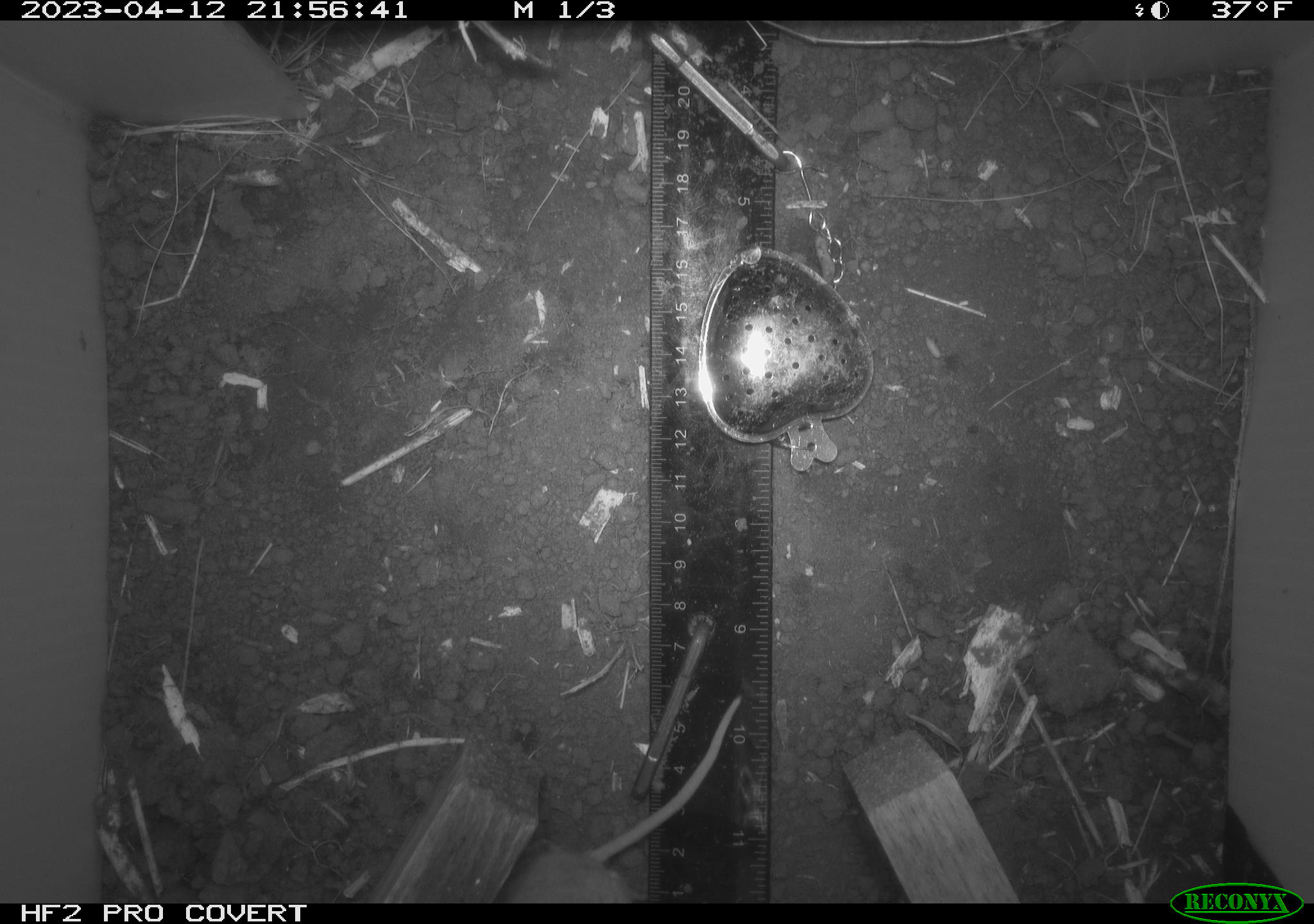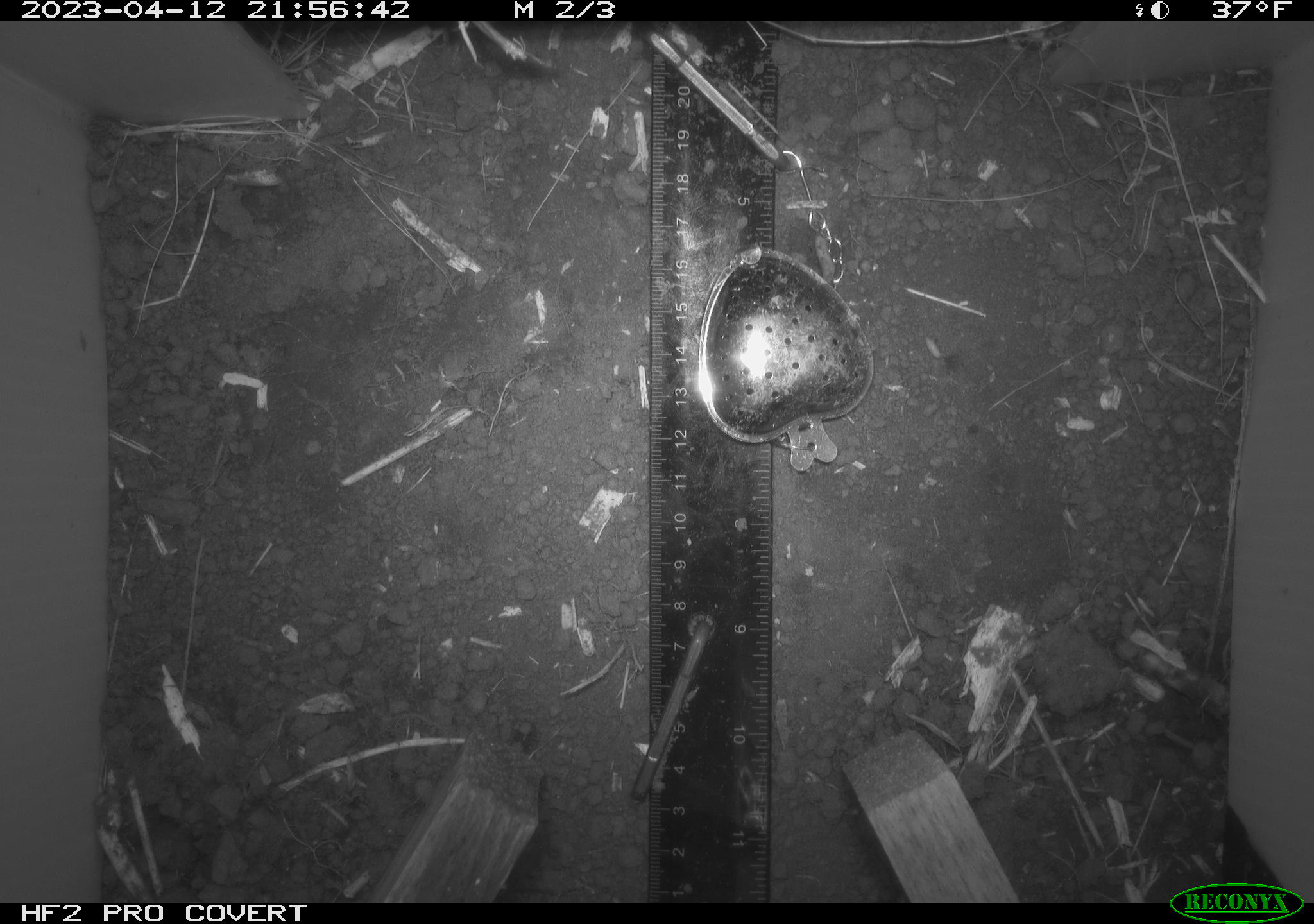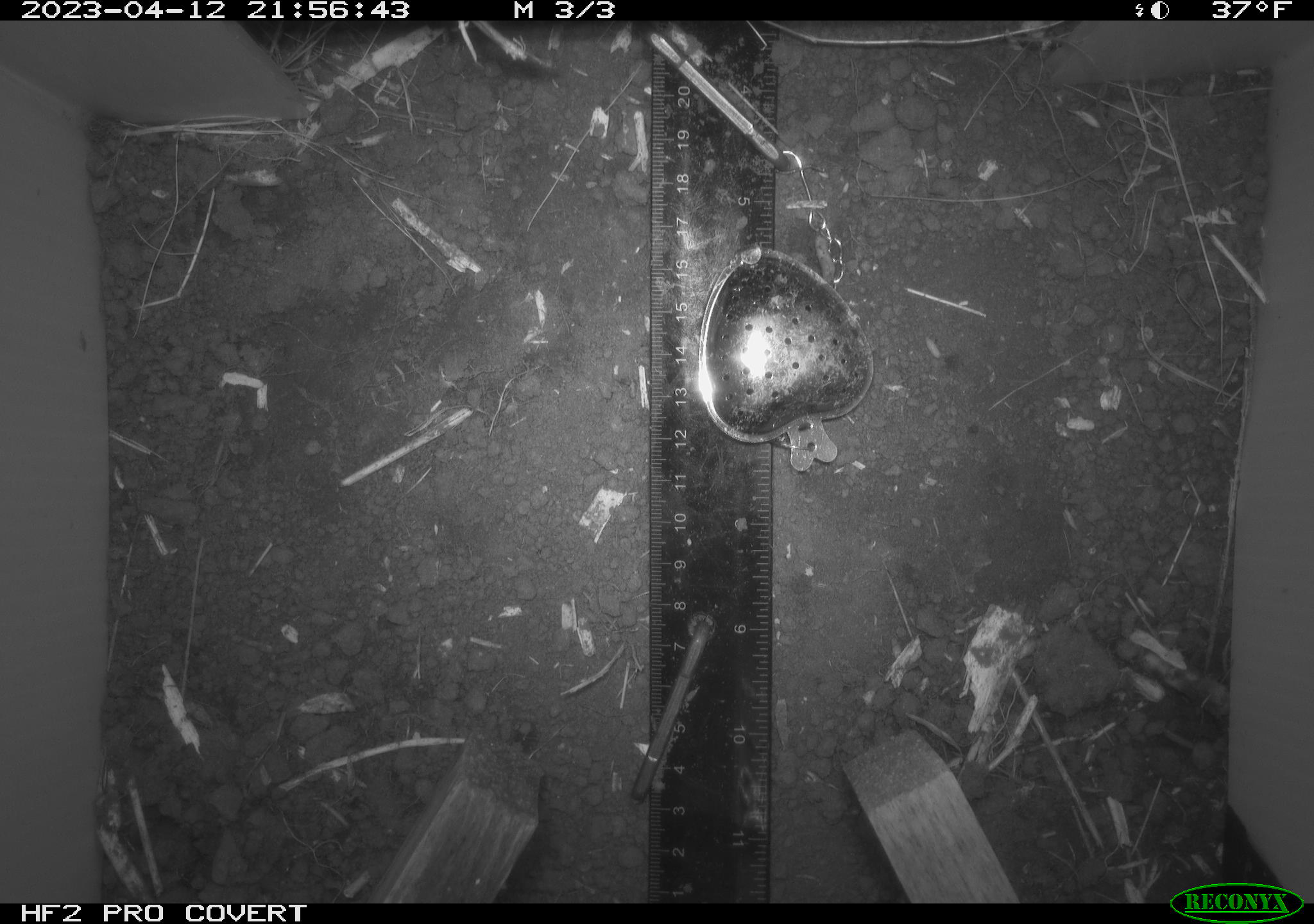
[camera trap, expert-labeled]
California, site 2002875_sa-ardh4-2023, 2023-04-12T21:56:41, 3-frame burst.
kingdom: Animalia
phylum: Chordata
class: Mammalia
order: Rodentia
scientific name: Rodentia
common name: mouse species